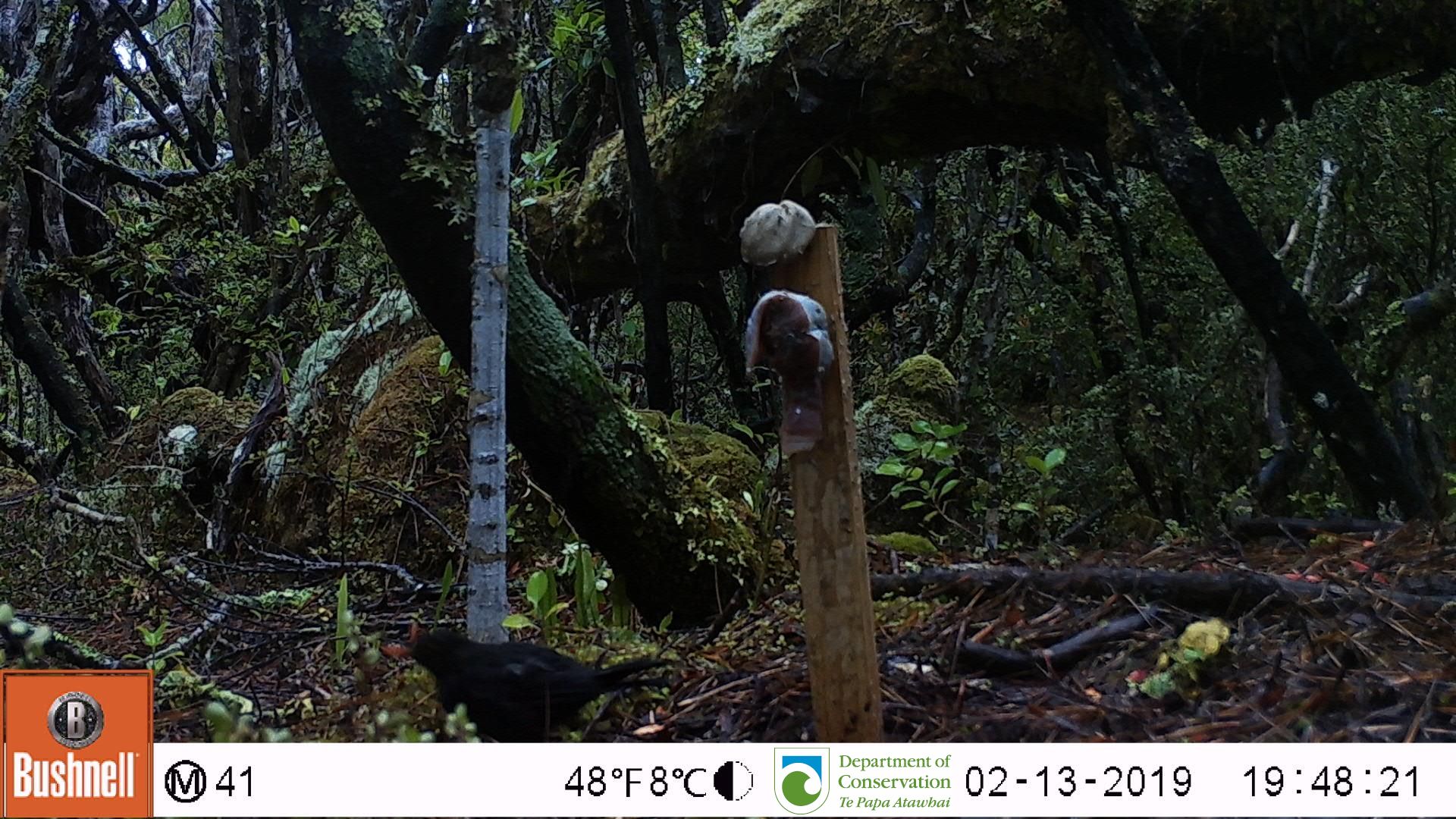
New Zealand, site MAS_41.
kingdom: Animalia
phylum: Chordata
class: Aves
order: Passeriformes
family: Turdidae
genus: Turdus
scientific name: Turdus merula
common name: eurasian blackbird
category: blackbird